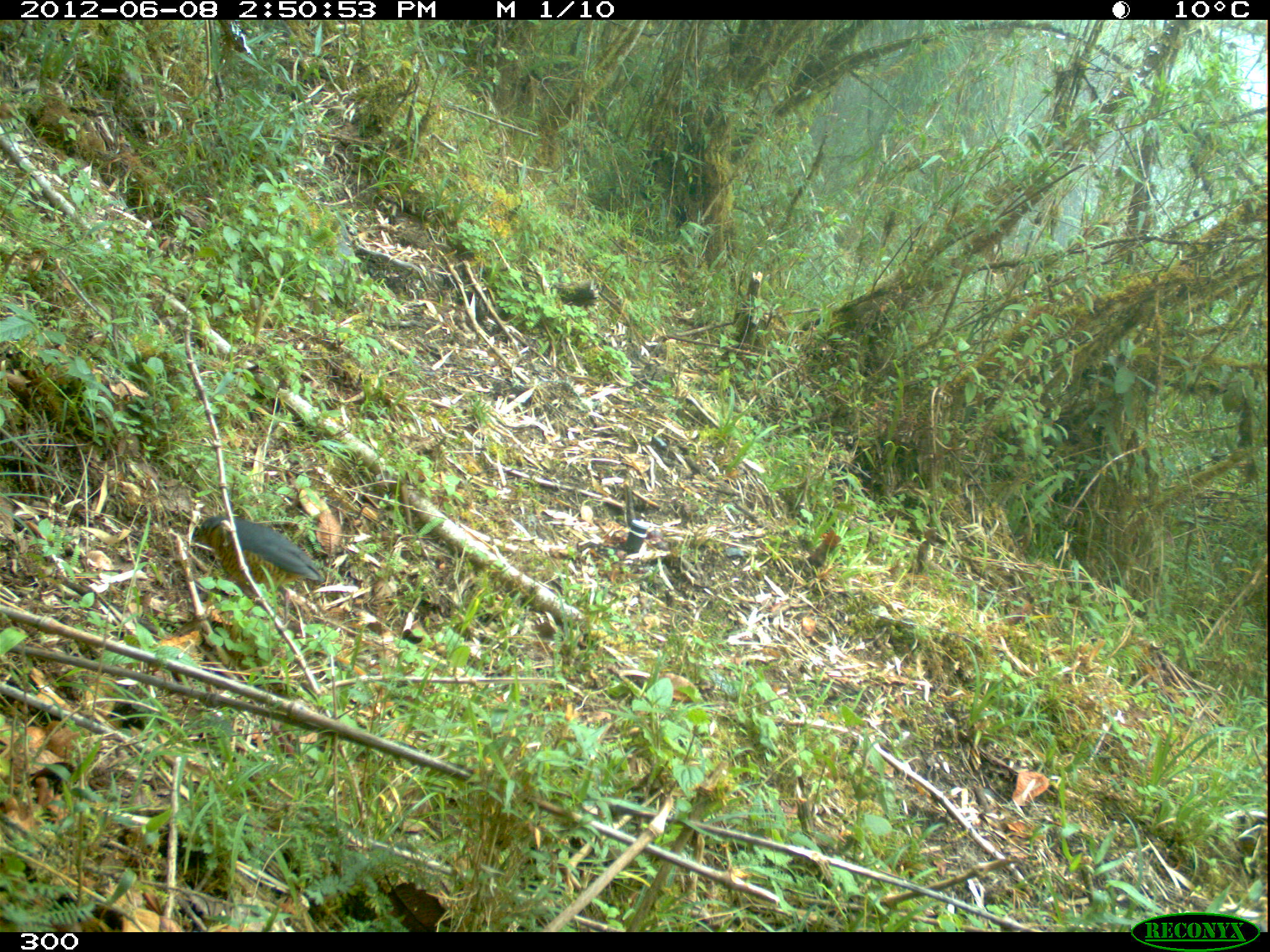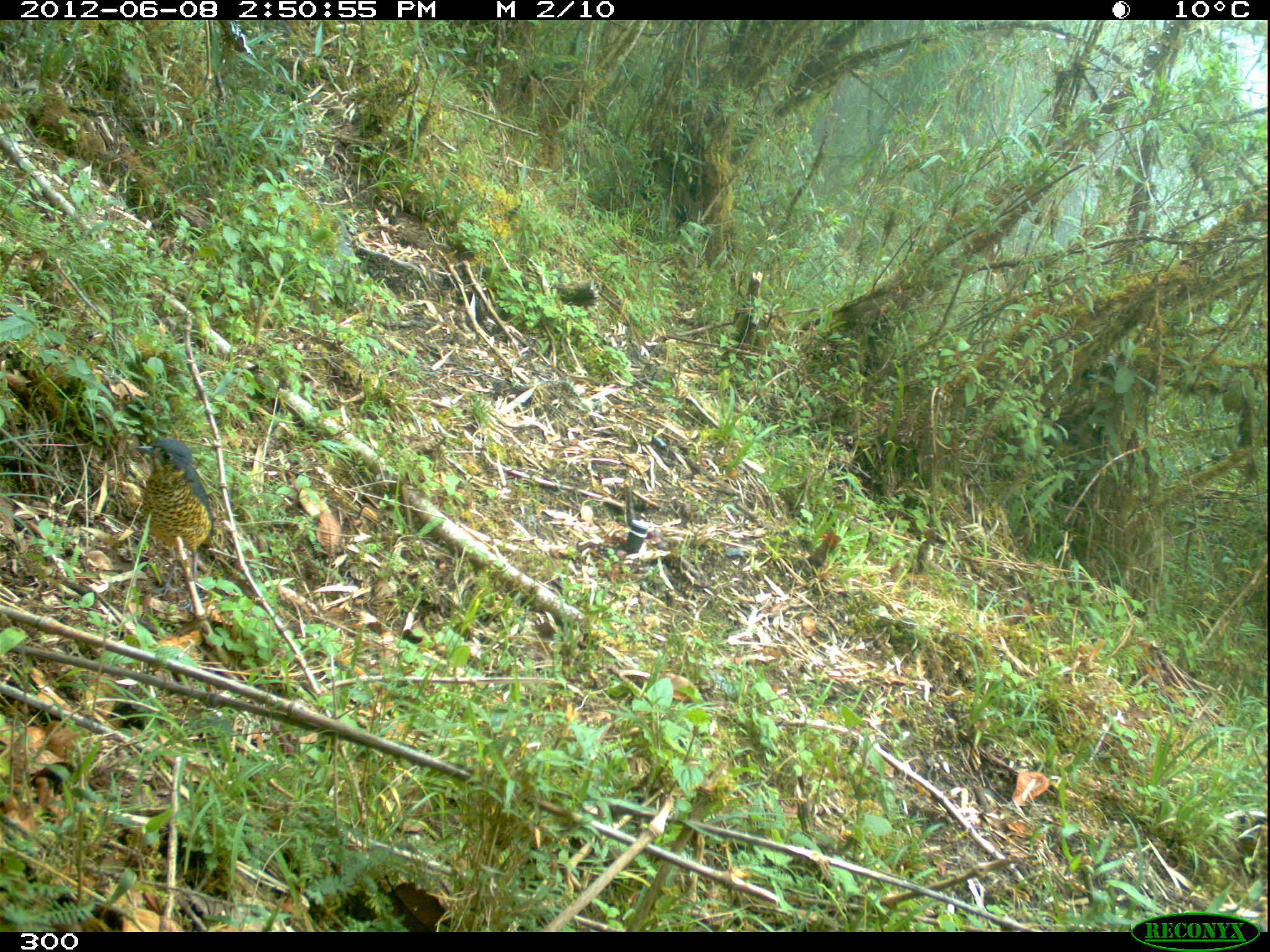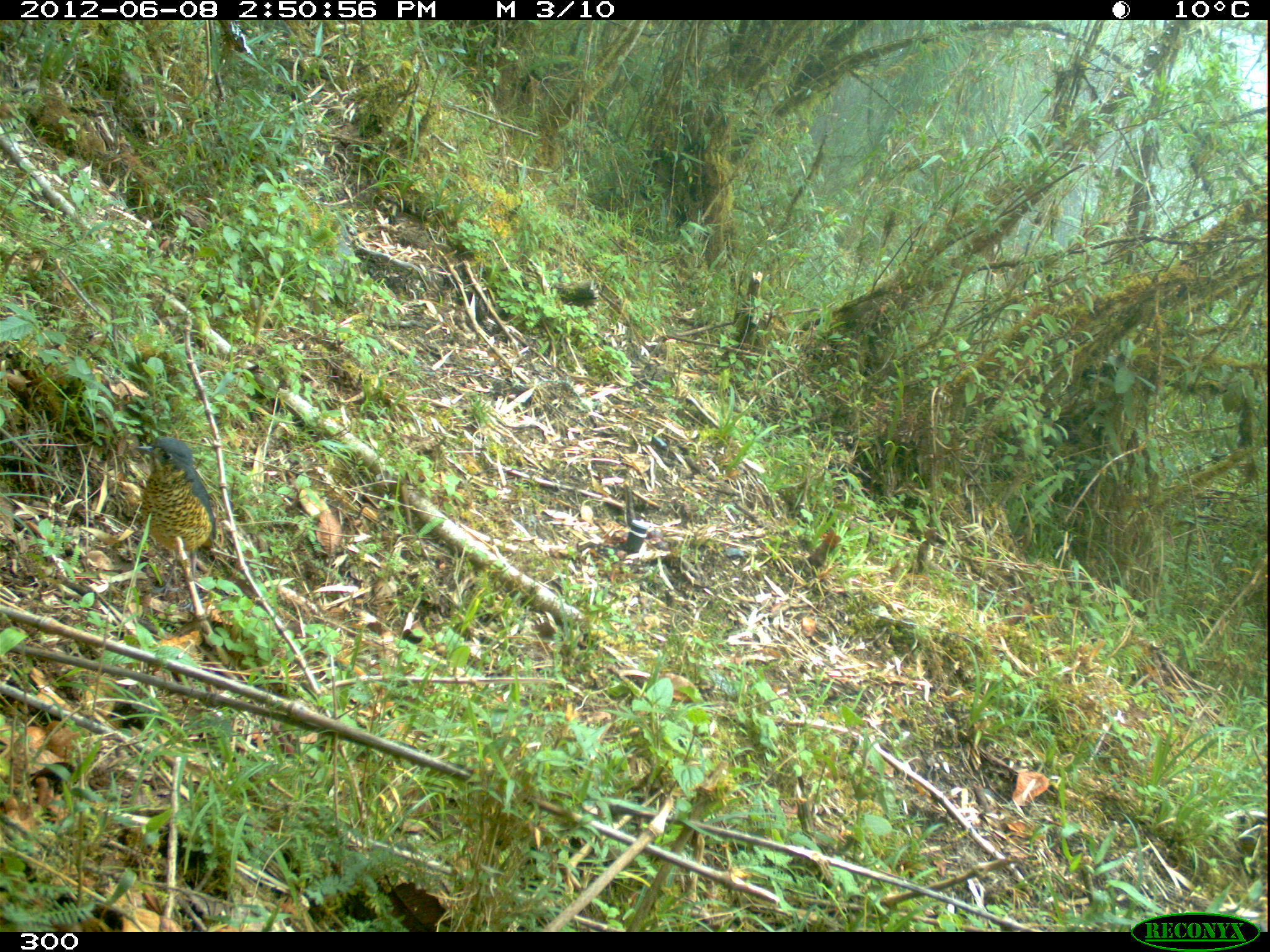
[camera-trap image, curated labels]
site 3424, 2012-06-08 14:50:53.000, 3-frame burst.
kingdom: Animalia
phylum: Chordata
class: Aves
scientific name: Aves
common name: bird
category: unknown bird